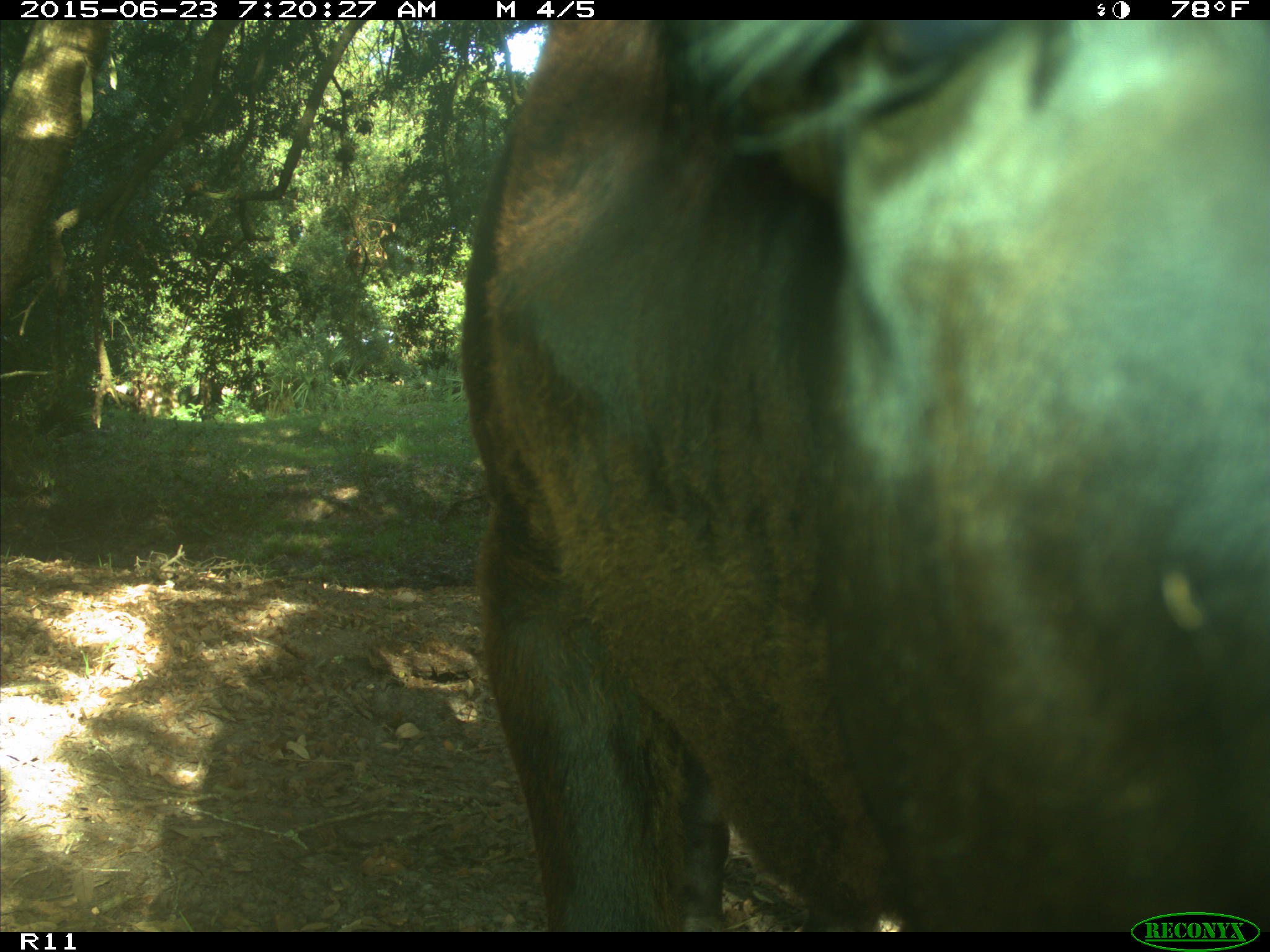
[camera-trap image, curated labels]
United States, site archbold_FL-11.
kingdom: Animalia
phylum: Chordata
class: Mammalia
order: Artiodactyla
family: Bovidae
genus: Bos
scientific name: Bos taurus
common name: domestic cow